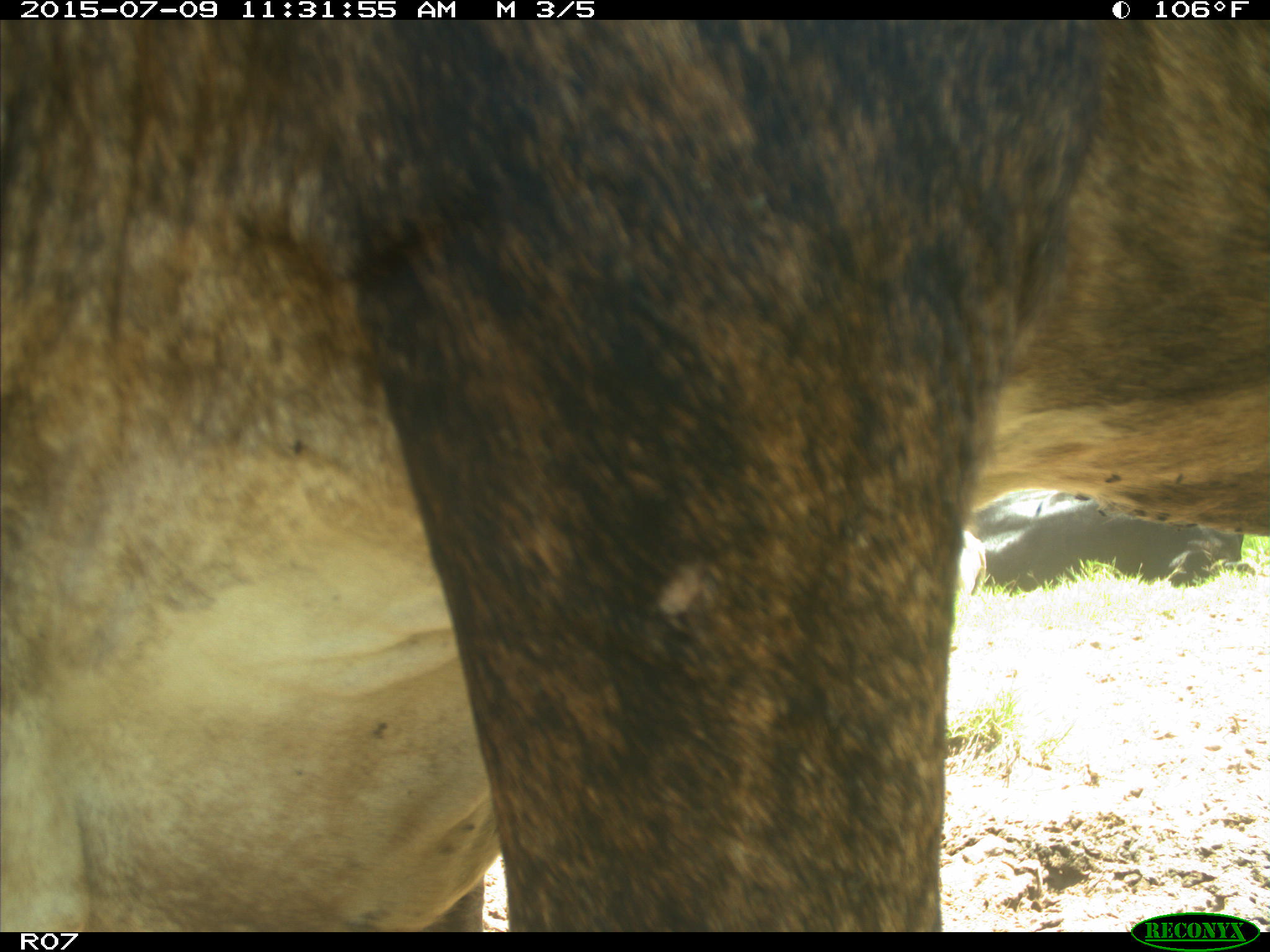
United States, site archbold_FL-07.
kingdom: Animalia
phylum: Chordata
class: Mammalia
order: Artiodactyla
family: Bovidae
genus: Bos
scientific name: Bos taurus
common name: domestic cow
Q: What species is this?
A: Bos taurus (domestic cow).